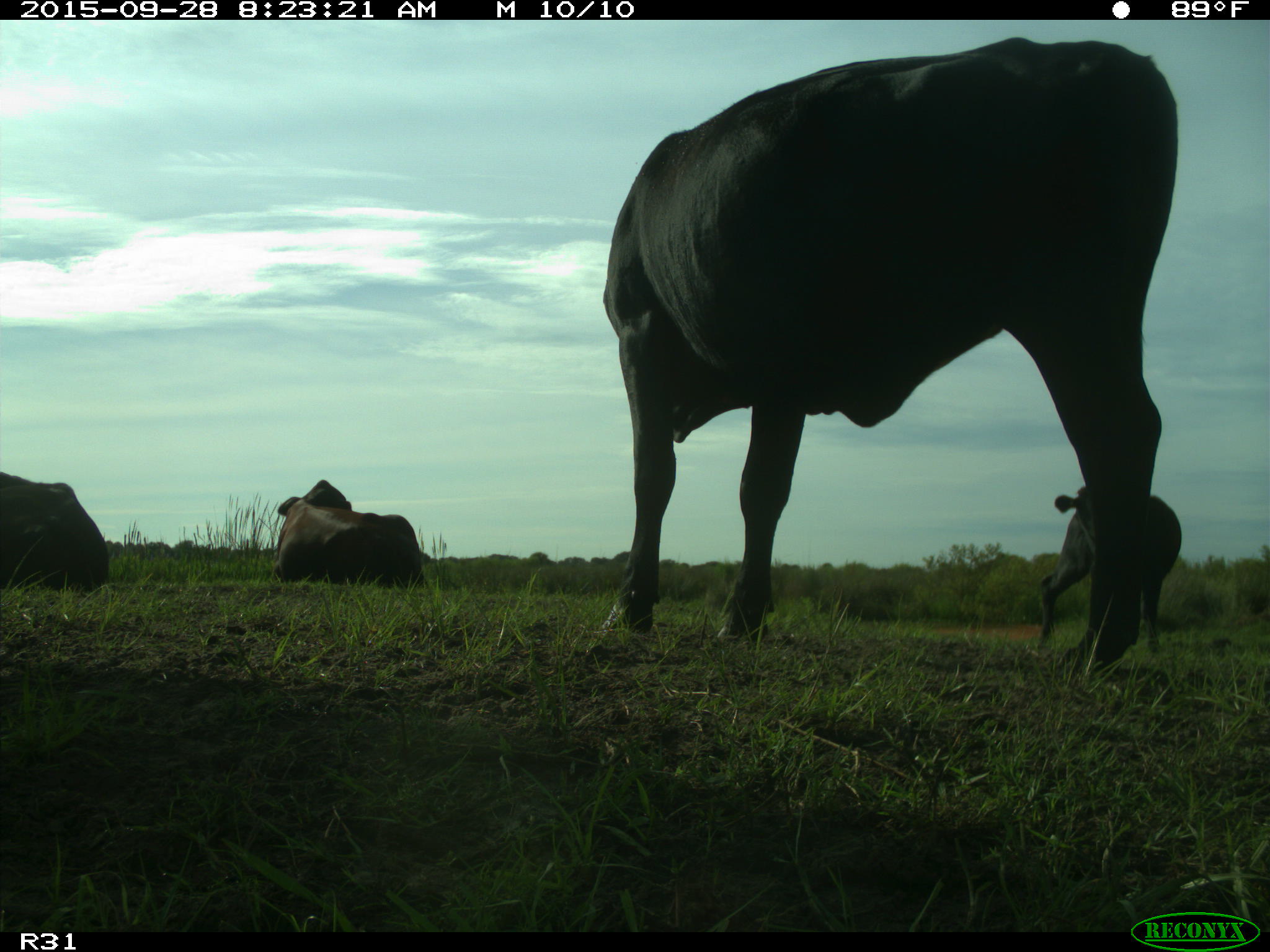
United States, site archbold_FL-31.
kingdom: Animalia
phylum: Chordata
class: Mammalia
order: Artiodactyla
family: Bovidae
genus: Bos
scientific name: Bos taurus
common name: domestic cow